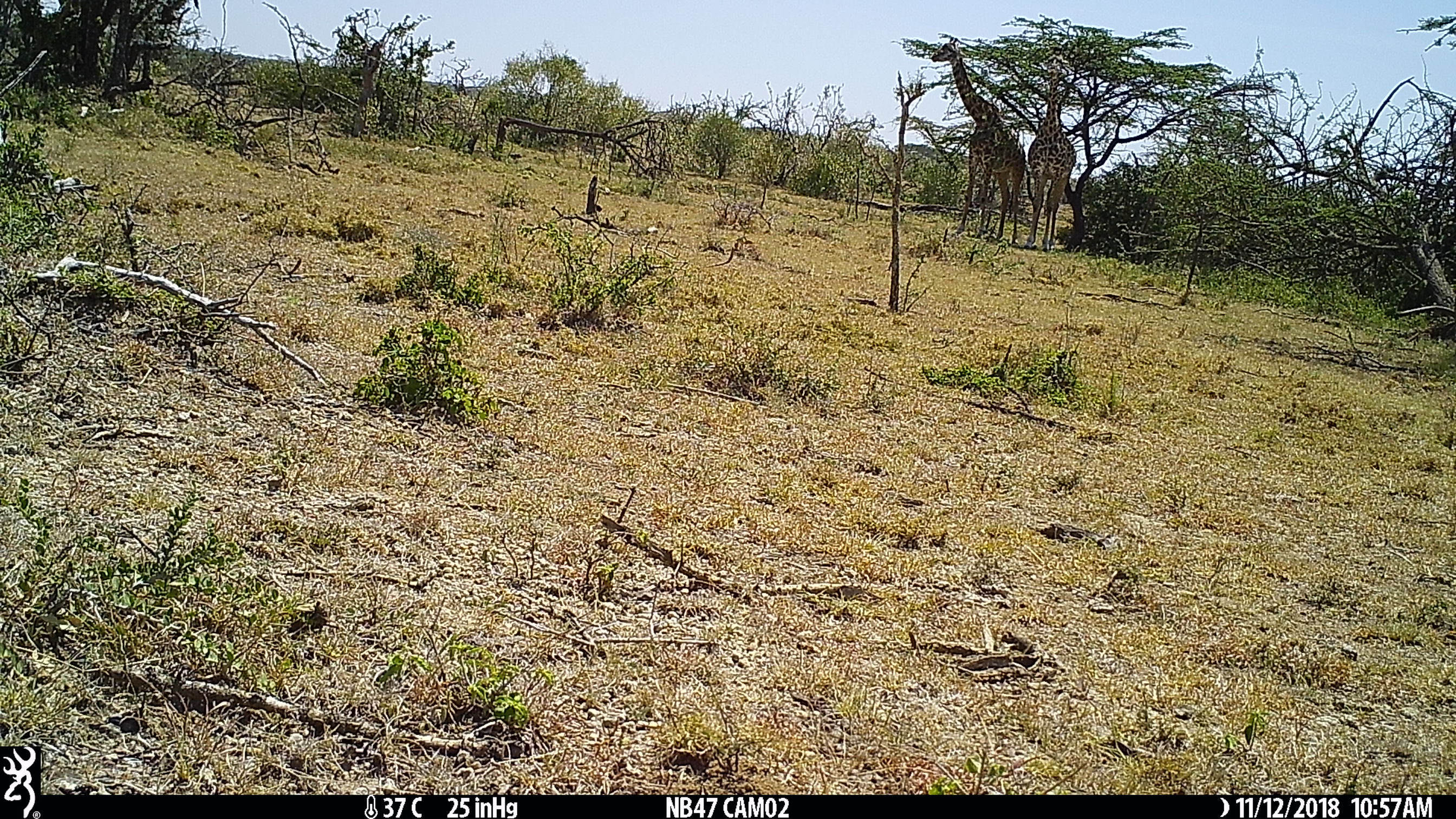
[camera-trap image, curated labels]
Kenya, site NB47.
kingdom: Animalia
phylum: Chordata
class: Mammalia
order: Artiodactyla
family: Giraffidae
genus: Giraffa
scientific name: Giraffa camelopardalis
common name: northern giraffe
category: giraffe